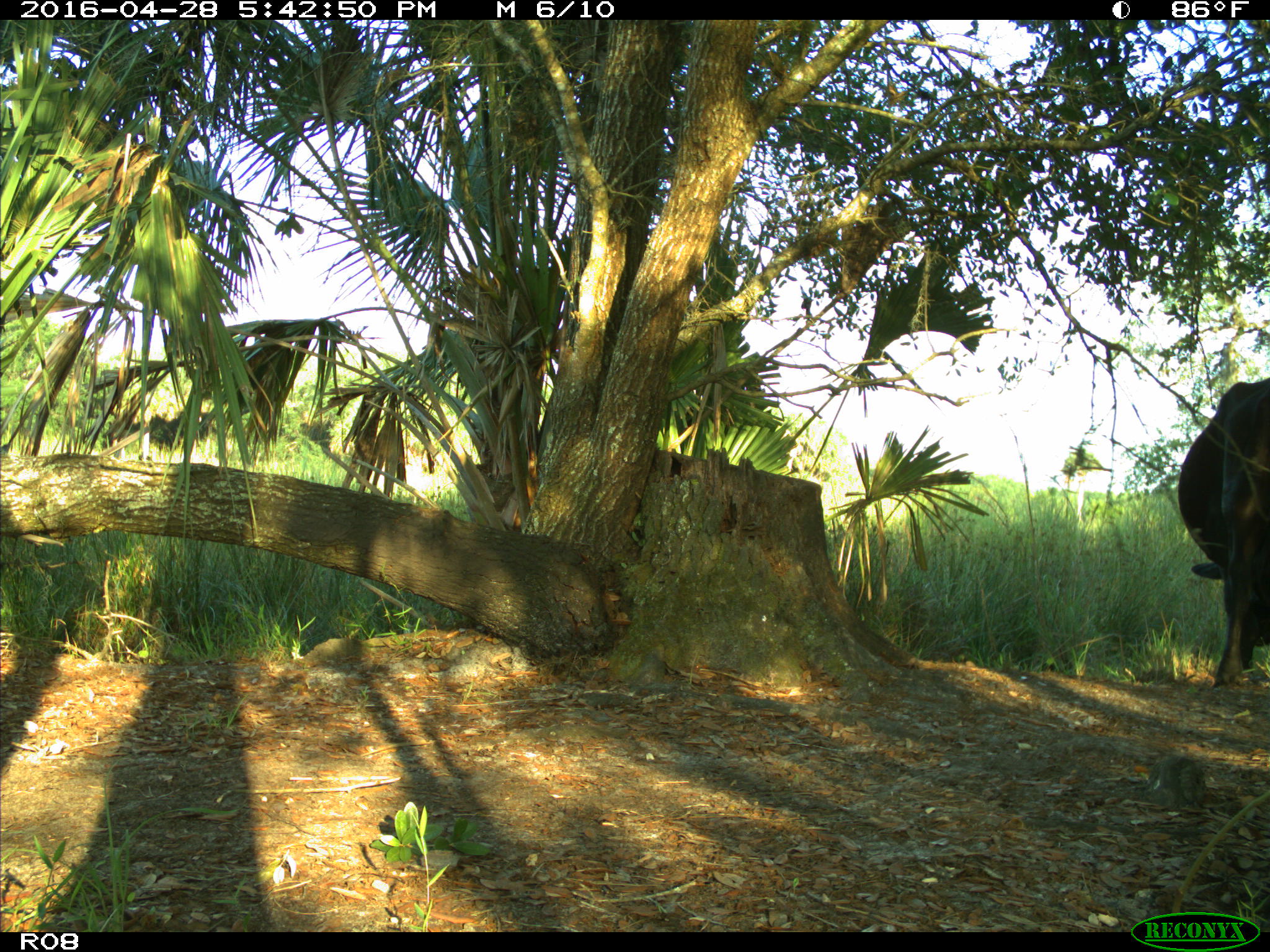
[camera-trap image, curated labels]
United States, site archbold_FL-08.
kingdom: Animalia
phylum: Chordata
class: Mammalia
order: Artiodactyla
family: Bovidae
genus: Bos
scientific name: Bos taurus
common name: domestic cow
Bos taurus (domestic cow).